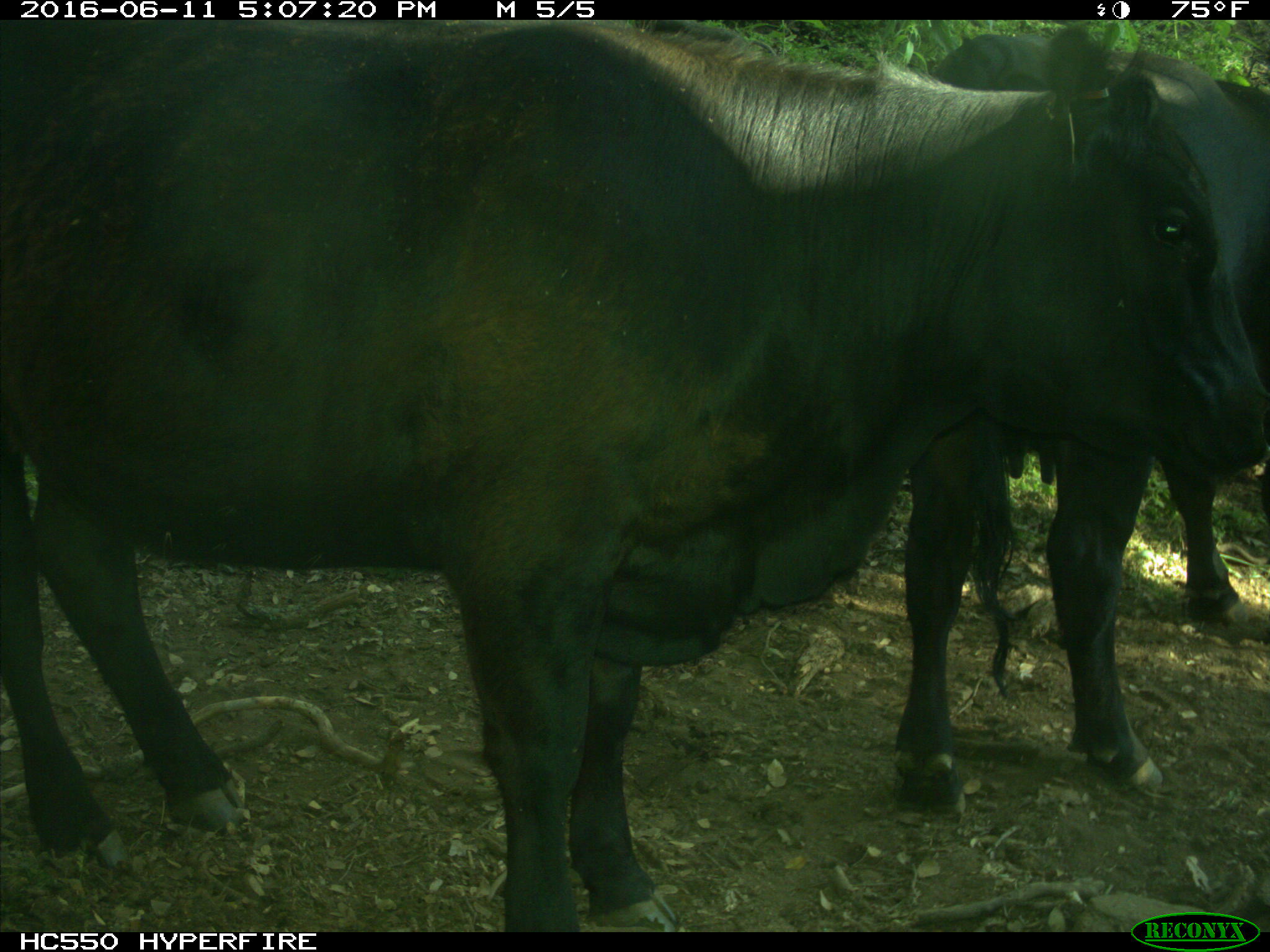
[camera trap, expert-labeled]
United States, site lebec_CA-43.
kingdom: Animalia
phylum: Chordata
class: Mammalia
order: Artiodactyla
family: Bovidae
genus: Bos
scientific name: Bos taurus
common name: domestic cow